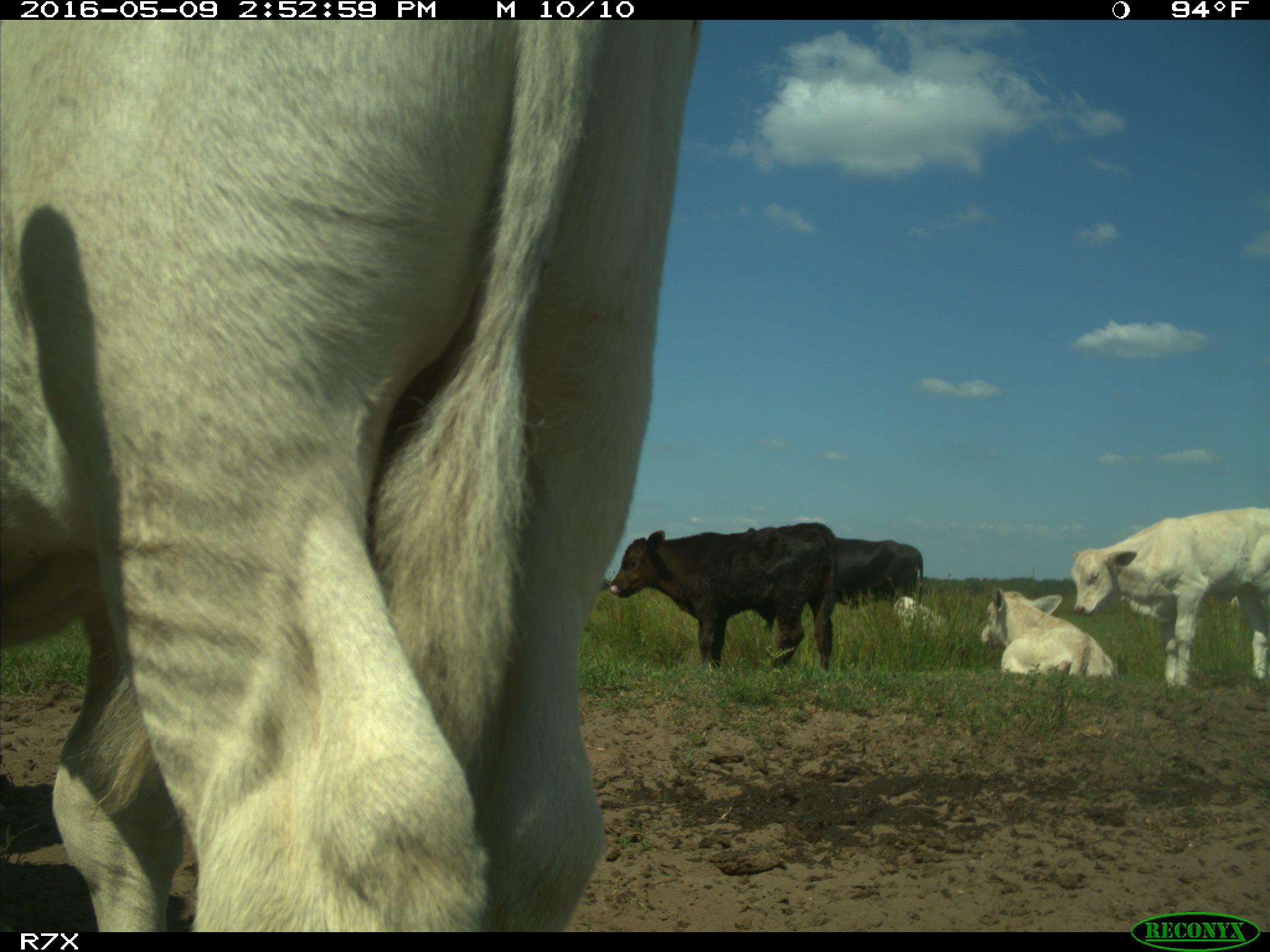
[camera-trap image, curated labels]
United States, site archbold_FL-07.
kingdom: Animalia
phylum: Chordata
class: Mammalia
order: Artiodactyla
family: Bovidae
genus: Bos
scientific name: Bos taurus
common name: domestic cow